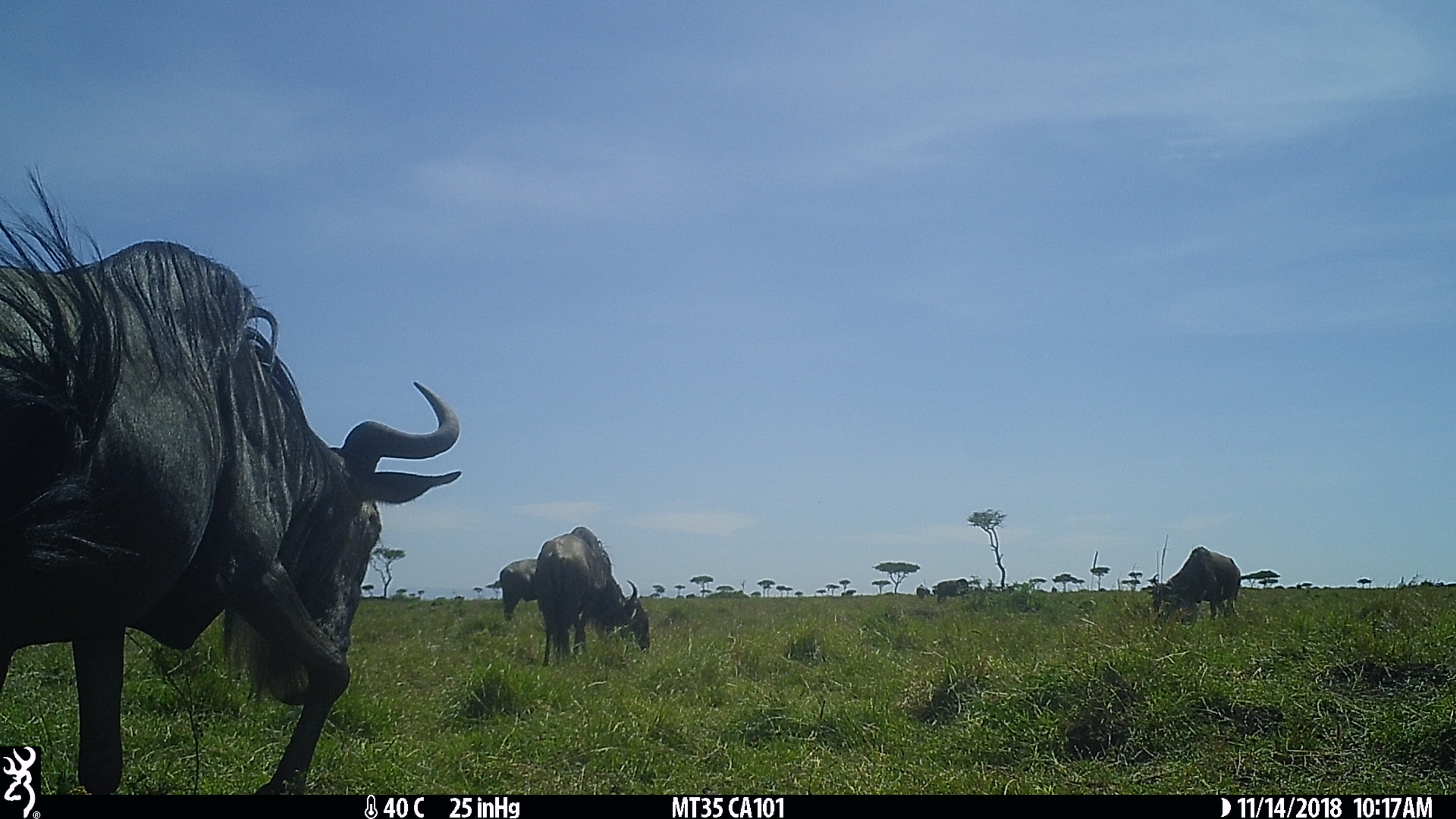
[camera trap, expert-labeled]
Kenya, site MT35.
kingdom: Animalia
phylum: Chordata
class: Mammalia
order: Artiodactyla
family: Bovidae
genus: Connochaetes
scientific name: Connochaetes taurinus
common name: blue wildebeest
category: wildebeest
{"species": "wildebeest (blue wildebeest) (Connochaetes taurinus)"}